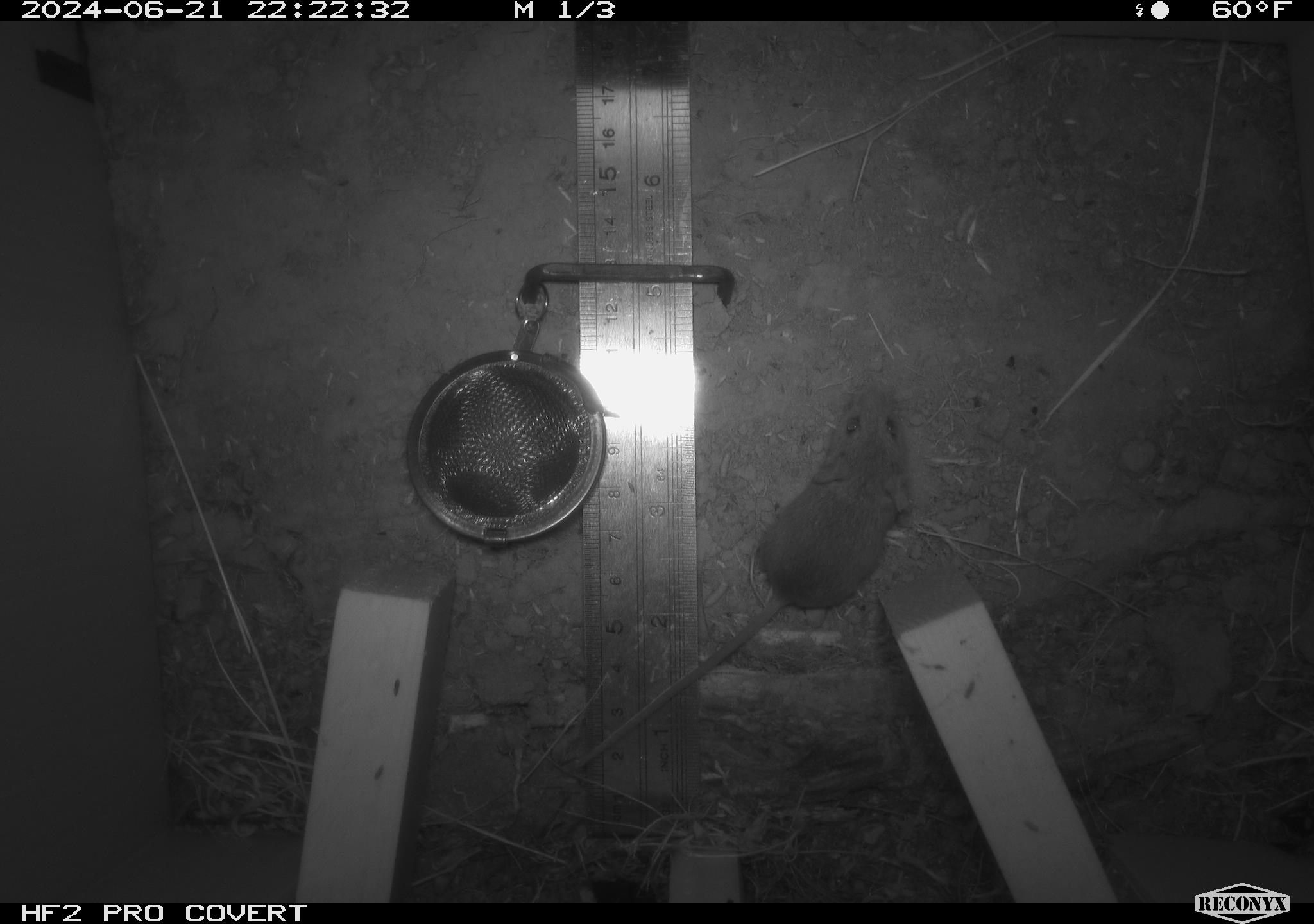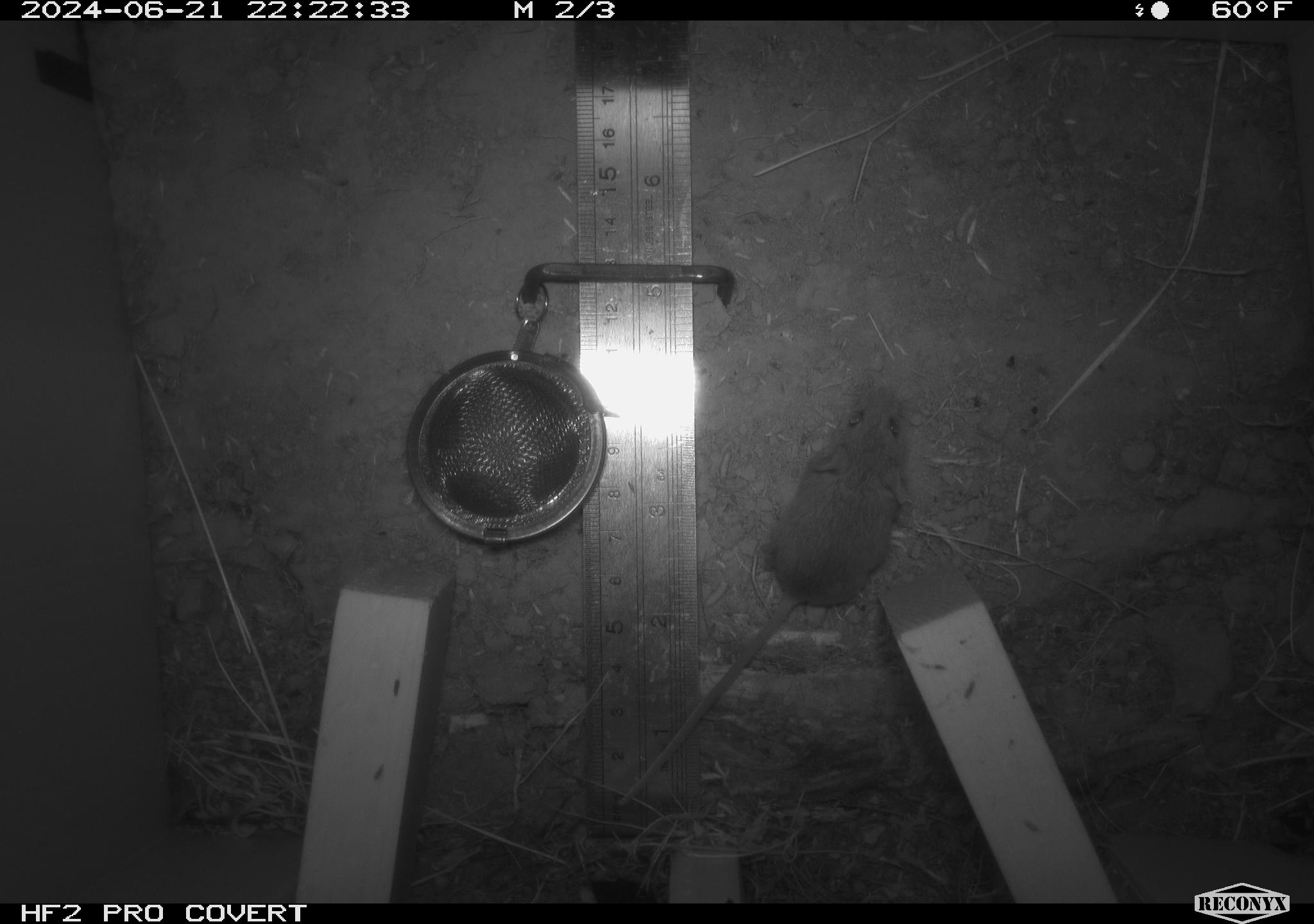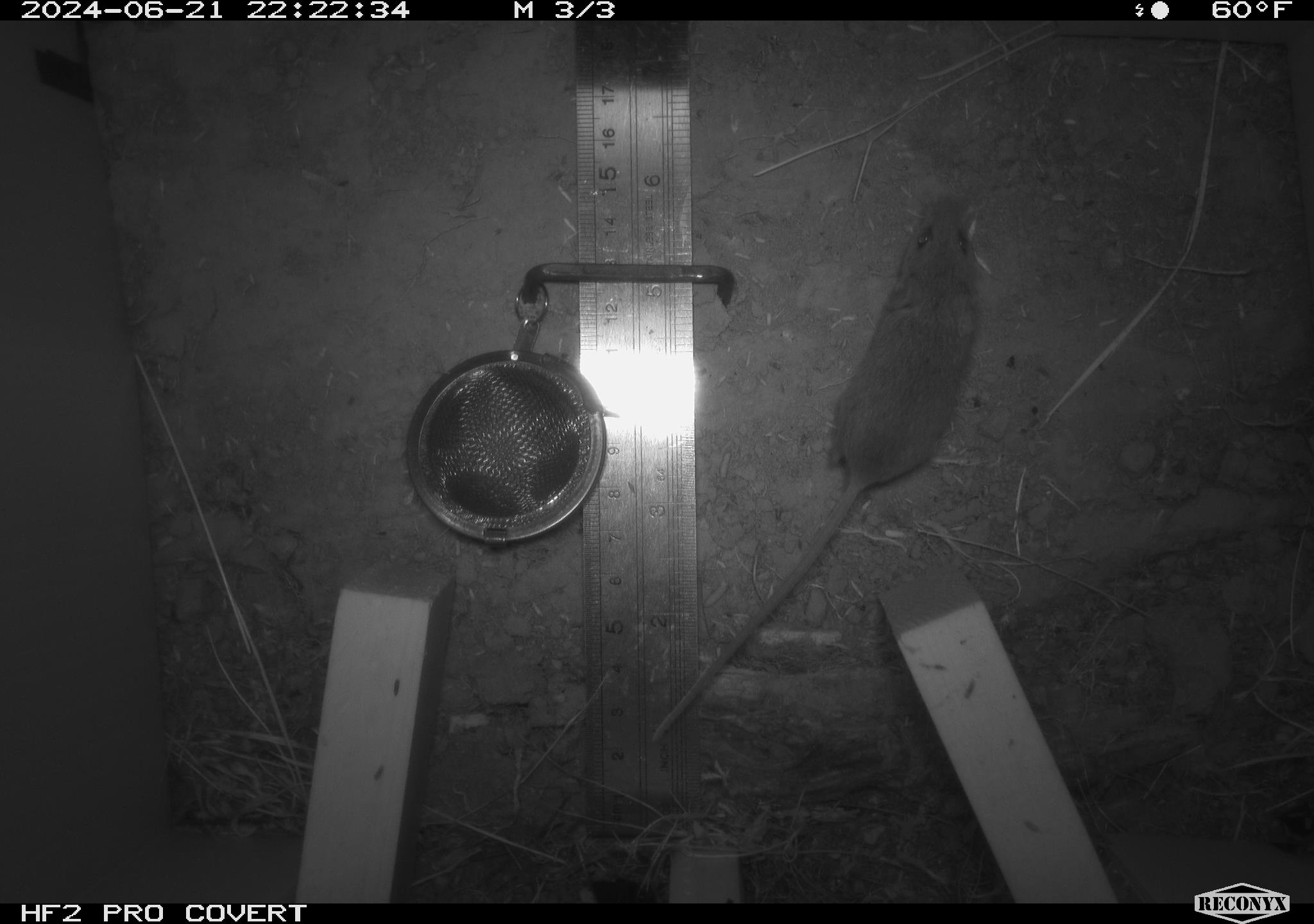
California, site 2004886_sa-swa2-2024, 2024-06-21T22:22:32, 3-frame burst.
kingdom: Animalia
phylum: Chordata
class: Mammalia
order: Rodentia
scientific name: Rodentia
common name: mouse species